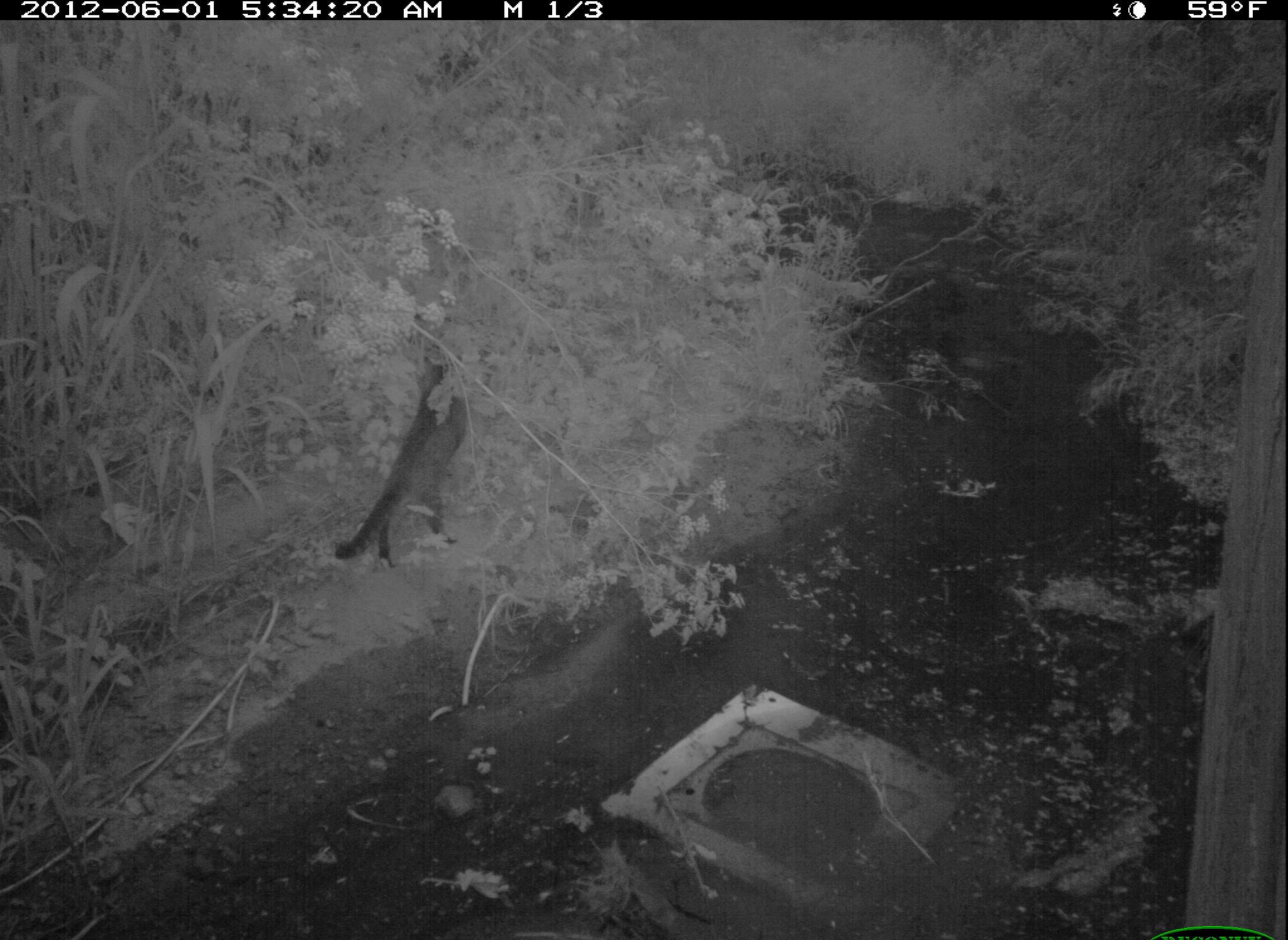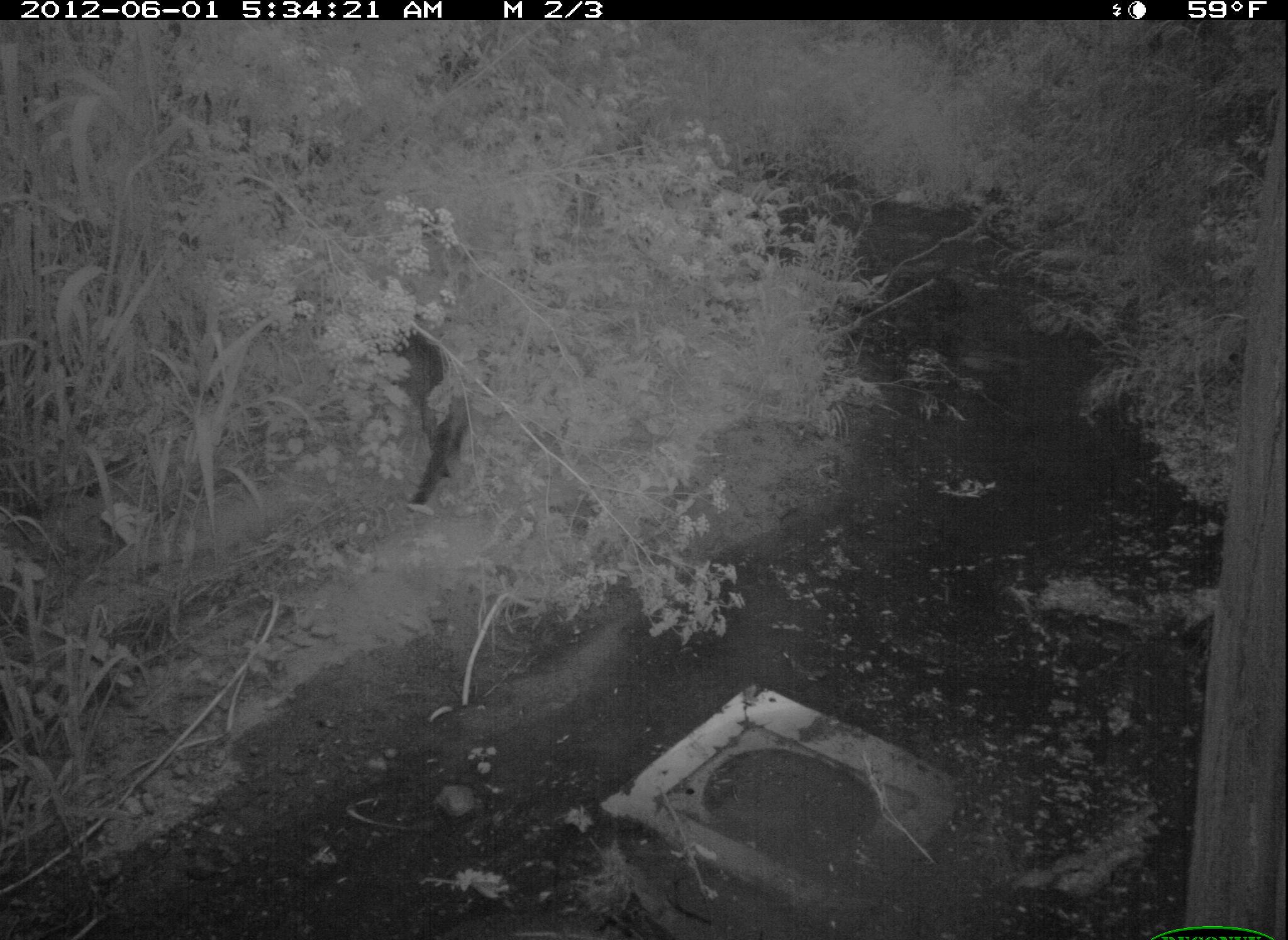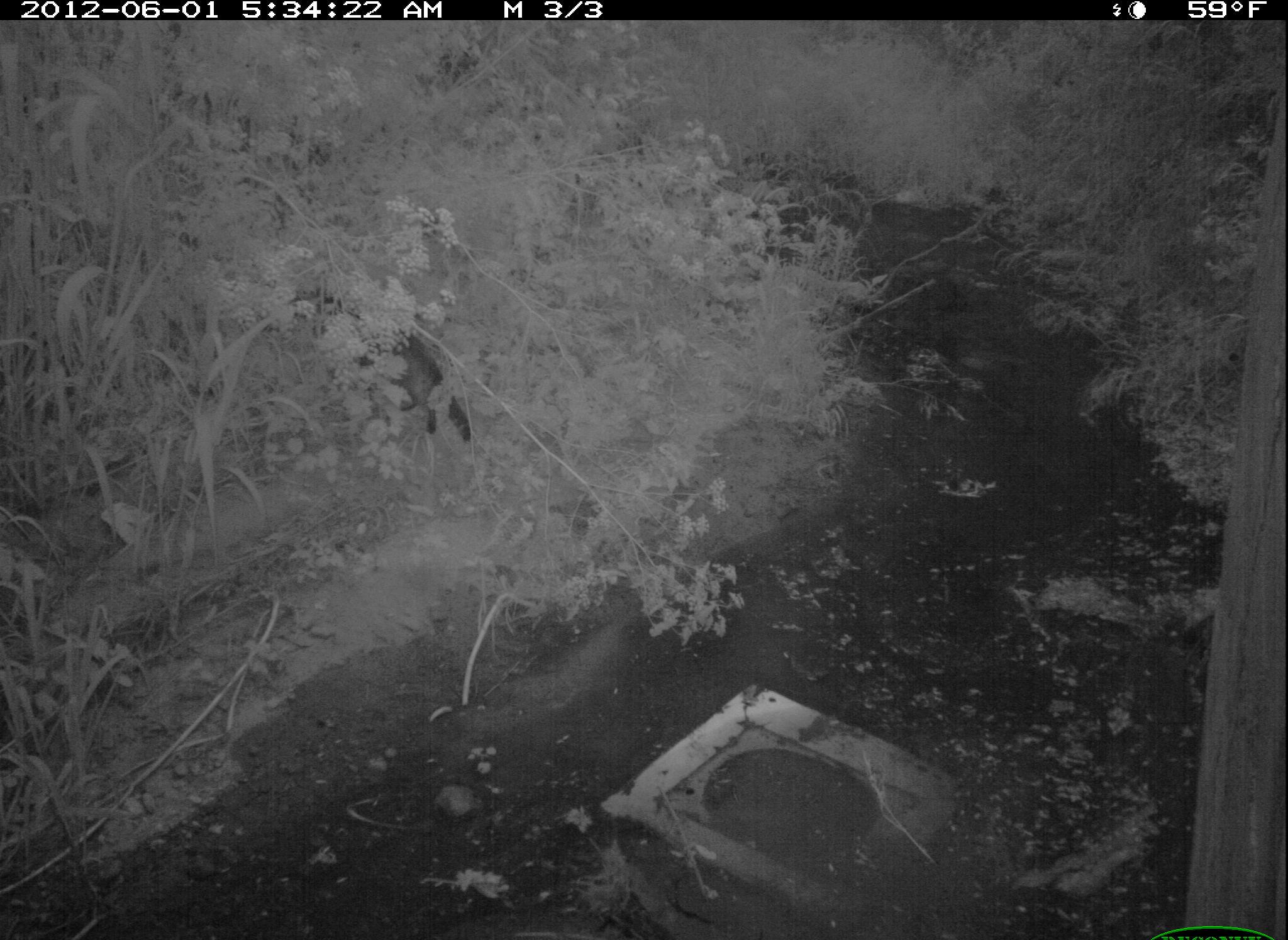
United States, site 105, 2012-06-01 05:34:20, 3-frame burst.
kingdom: Animalia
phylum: Chordata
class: Mammalia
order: Carnivora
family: Felidae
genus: Felis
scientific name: Felis catus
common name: cat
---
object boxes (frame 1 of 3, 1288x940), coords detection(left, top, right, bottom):
cat: detection(328, 351, 485, 577)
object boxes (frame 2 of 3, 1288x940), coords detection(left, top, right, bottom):
cat: detection(370, 300, 485, 512)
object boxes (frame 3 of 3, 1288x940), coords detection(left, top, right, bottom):
cat: detection(303, 280, 481, 456)